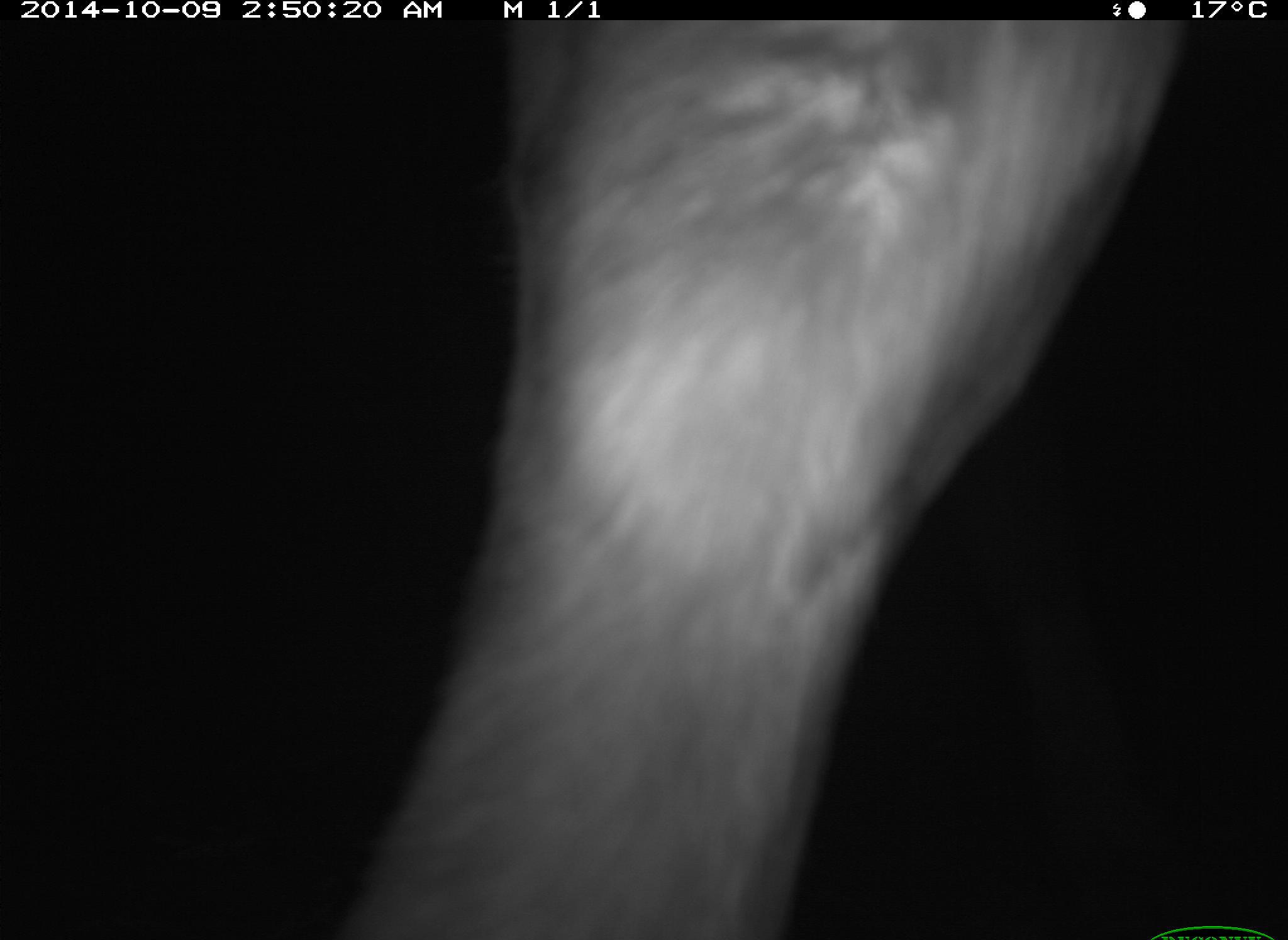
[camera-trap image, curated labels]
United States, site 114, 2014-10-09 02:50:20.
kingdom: Animalia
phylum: Chordata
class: Mammalia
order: Artiodactyla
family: Bovidae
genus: Bos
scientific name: Bos taurus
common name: cow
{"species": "cow (Bos taurus)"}